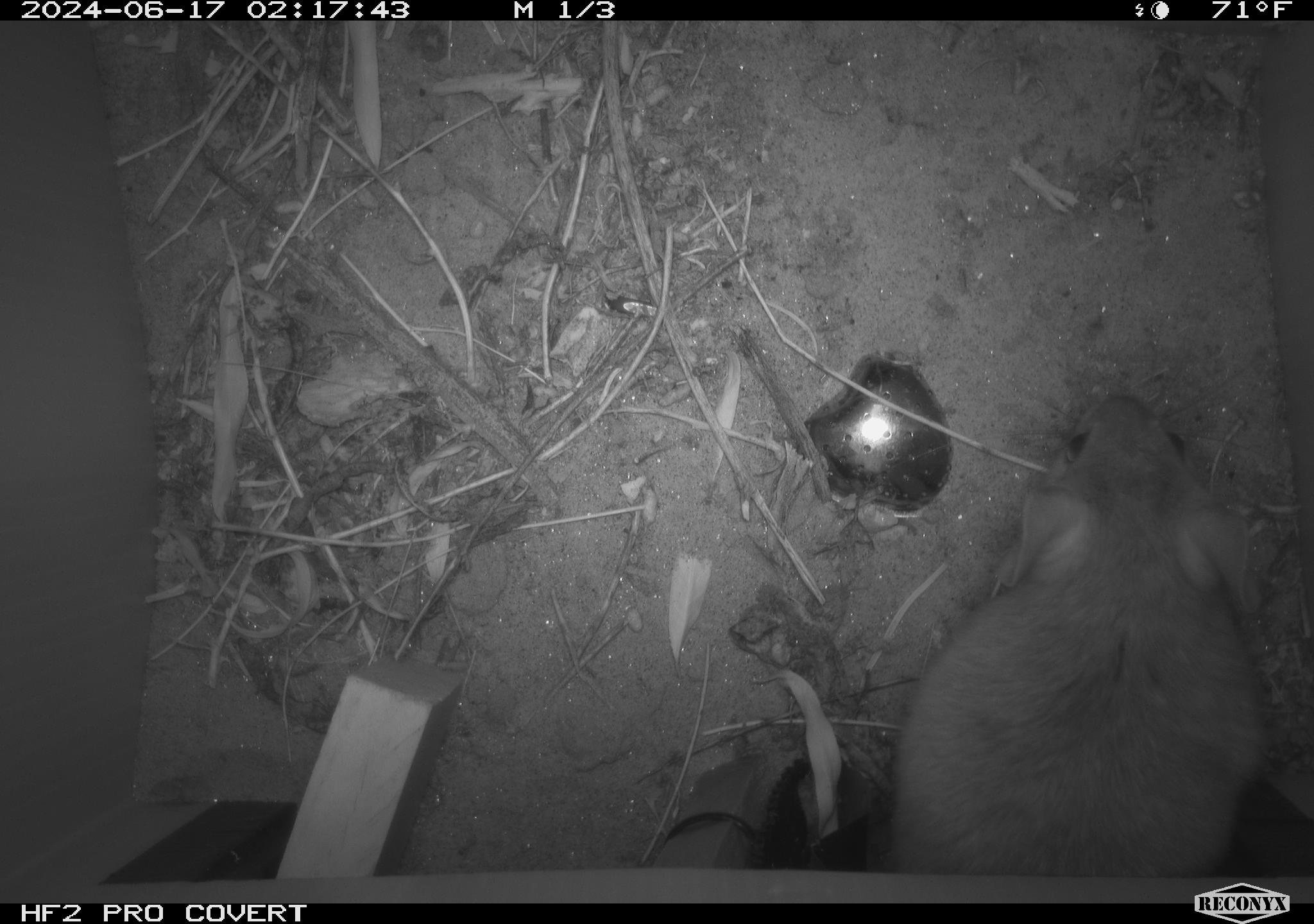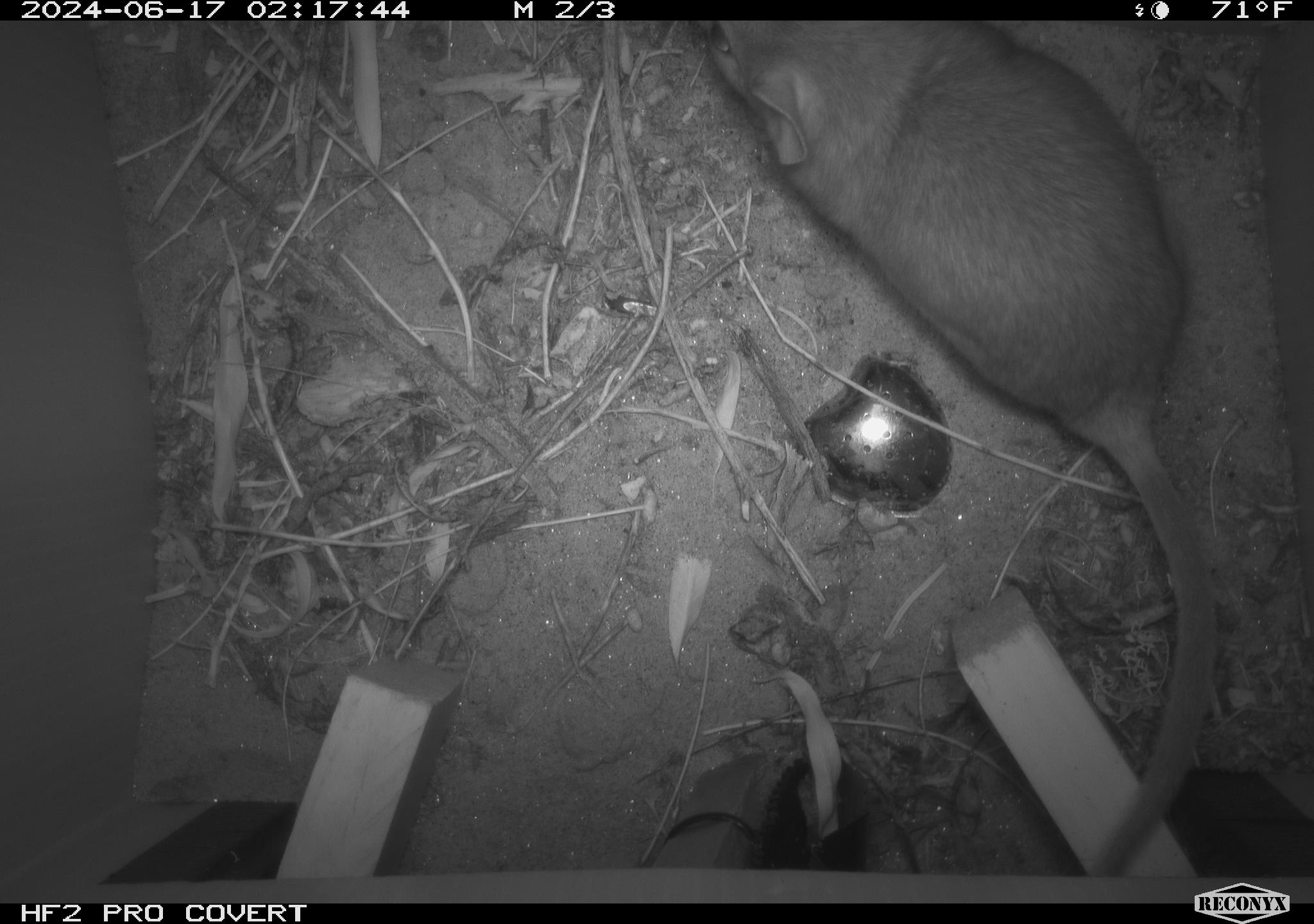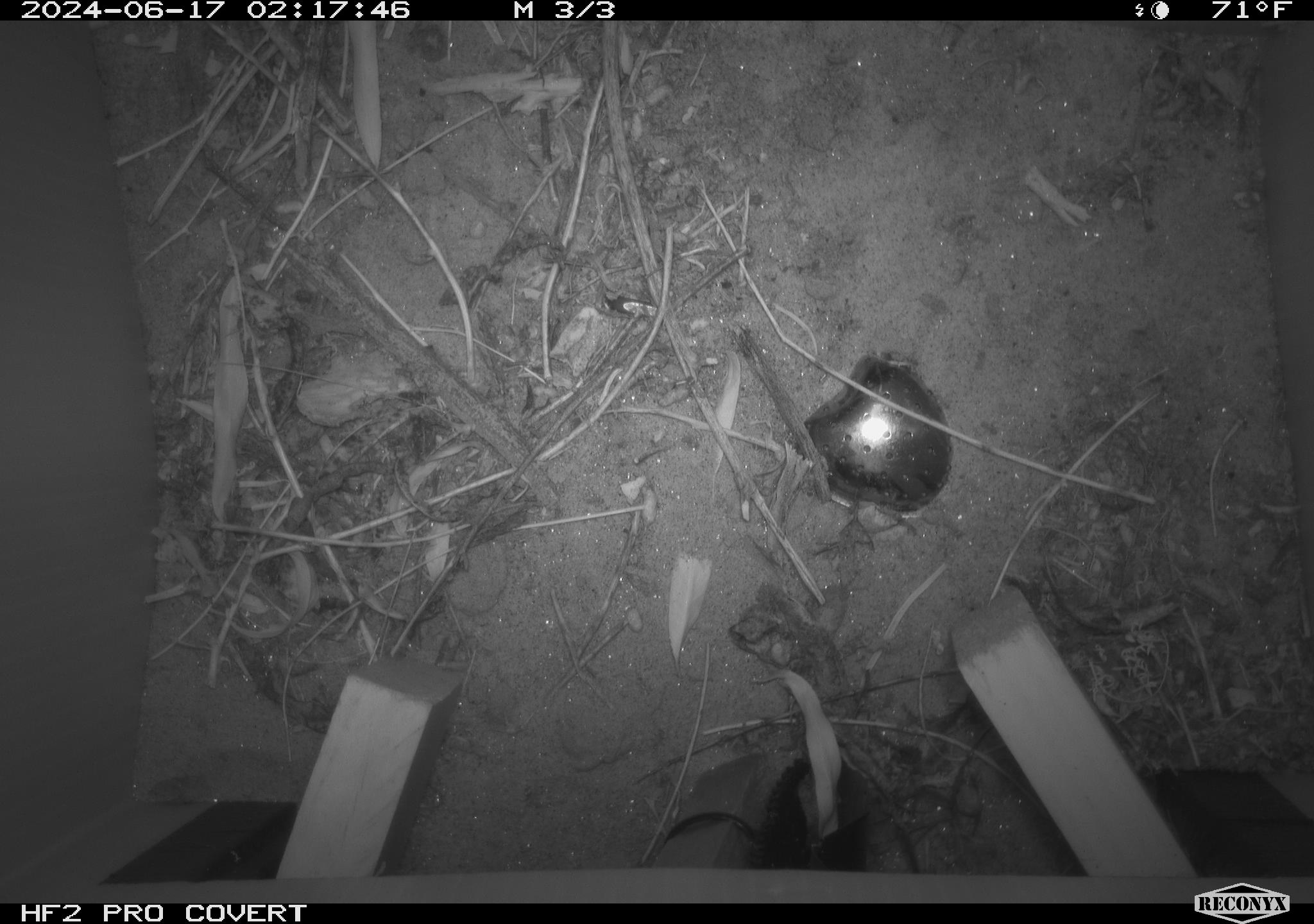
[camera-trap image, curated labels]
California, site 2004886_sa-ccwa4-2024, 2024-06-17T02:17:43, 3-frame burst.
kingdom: Animalia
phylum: Chordata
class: Mammalia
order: Rodentia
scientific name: Rodentia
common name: woodrat or rat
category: woodrat or rat species